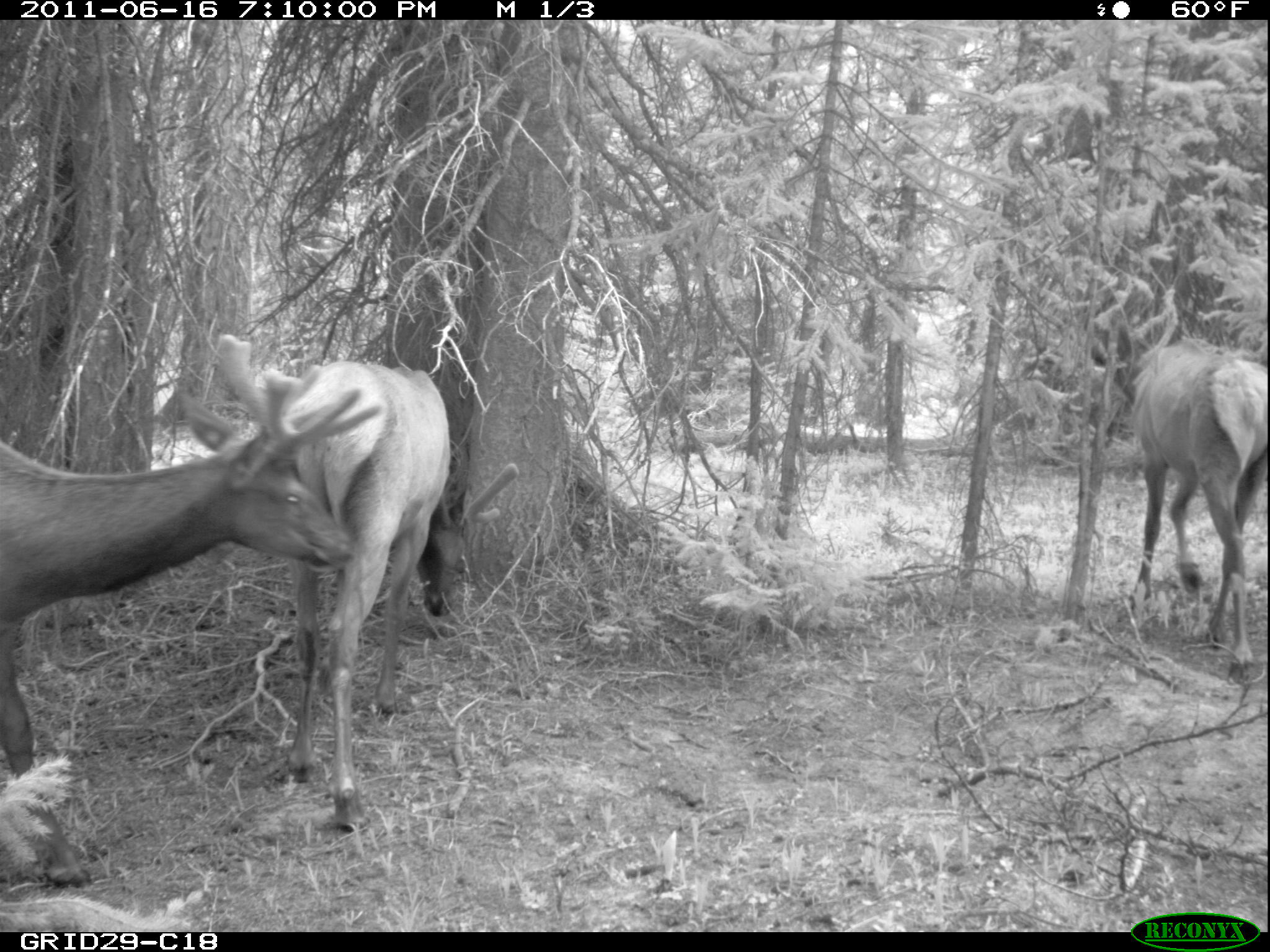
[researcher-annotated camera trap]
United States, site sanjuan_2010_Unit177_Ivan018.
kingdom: Animalia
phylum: Chordata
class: Mammalia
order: Artiodactyla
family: Cervidae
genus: Cervus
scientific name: Cervus elaphus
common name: red deer